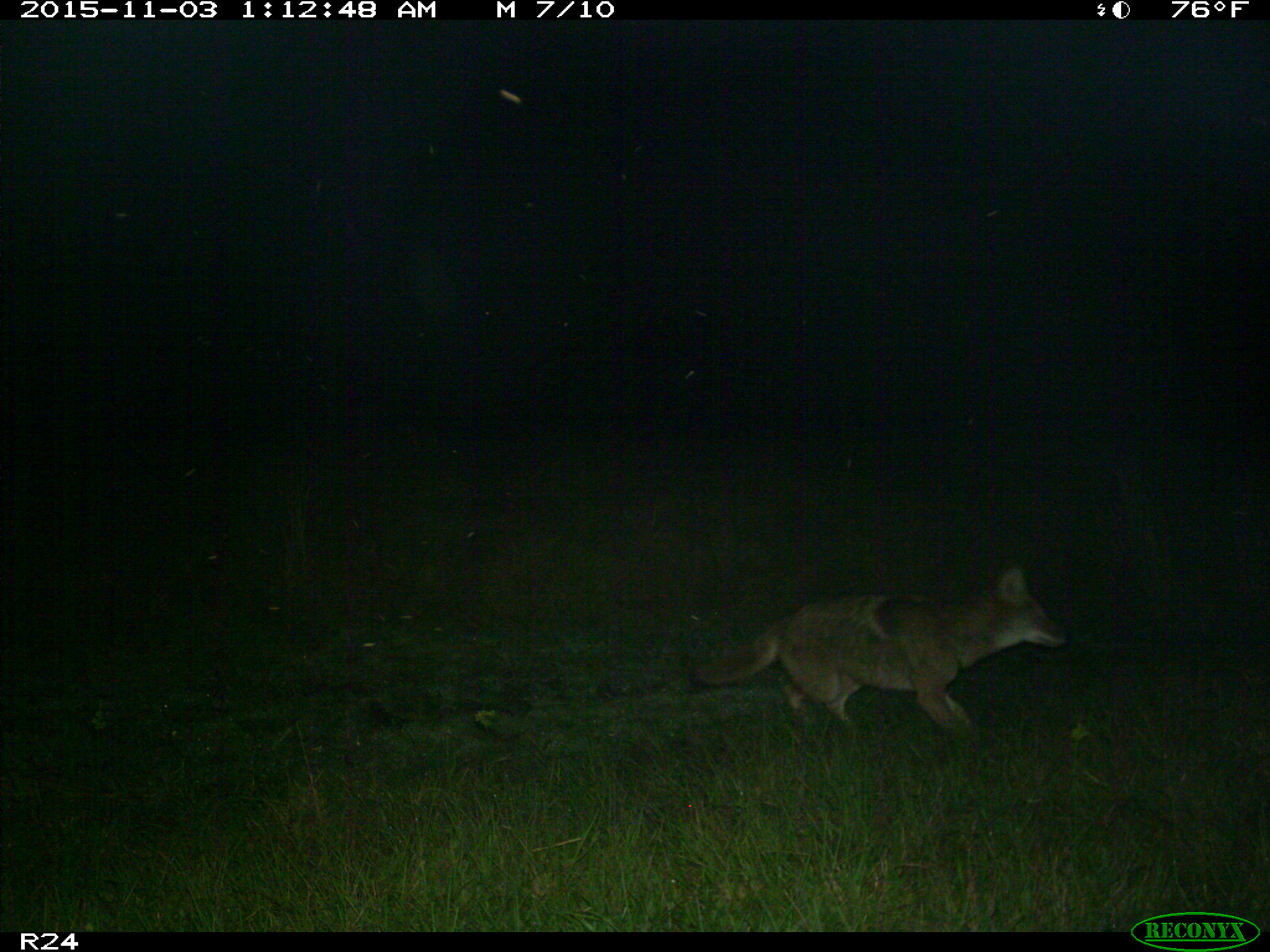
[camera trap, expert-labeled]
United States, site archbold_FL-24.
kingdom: Animalia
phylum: Chordata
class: Mammalia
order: Carnivora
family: Canidae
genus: Canis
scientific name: Canis latrans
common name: coyote